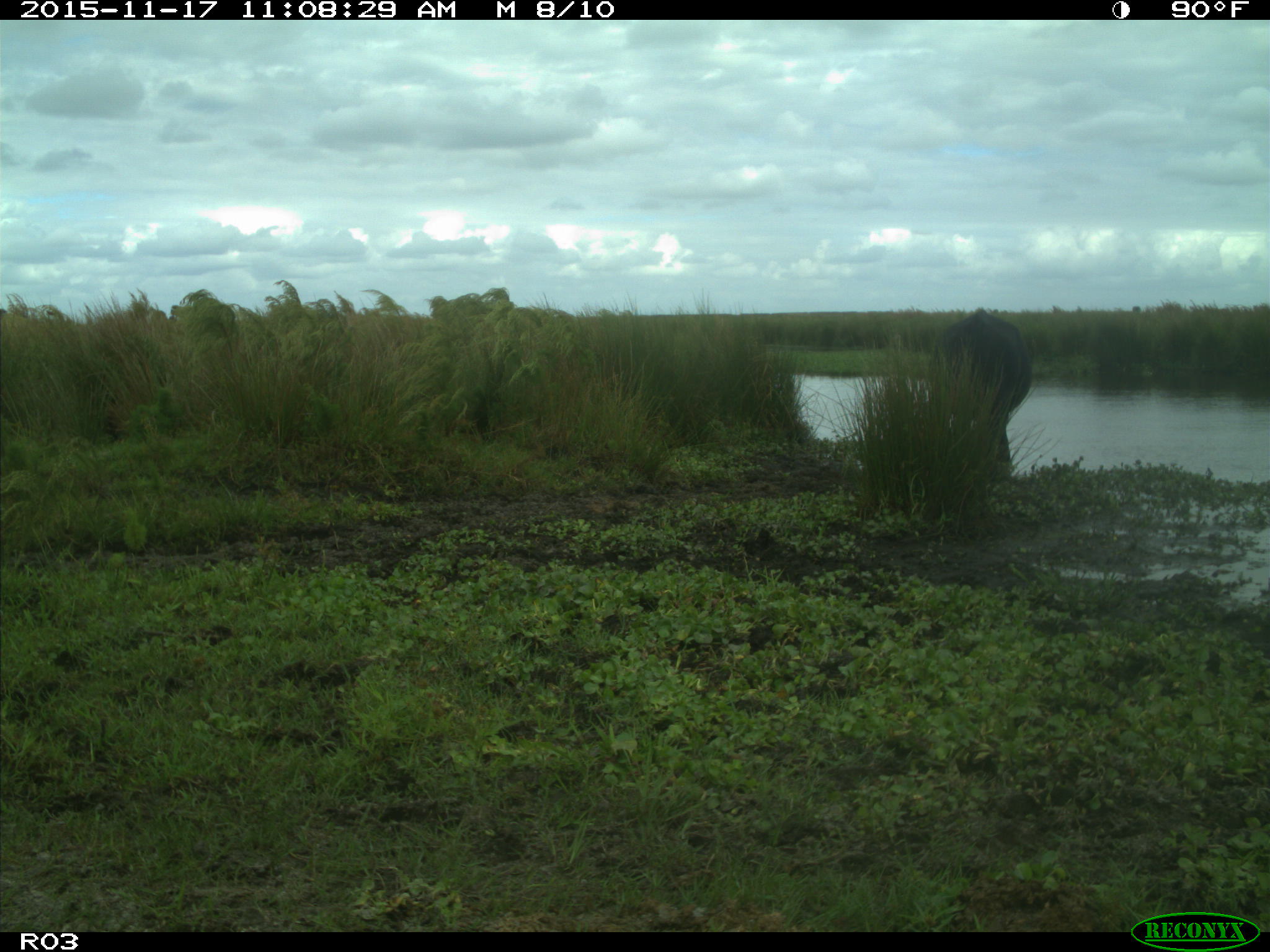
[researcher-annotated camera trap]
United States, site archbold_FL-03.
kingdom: Animalia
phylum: Chordata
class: Mammalia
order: Artiodactyla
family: Bovidae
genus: Bos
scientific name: Bos taurus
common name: domestic cow